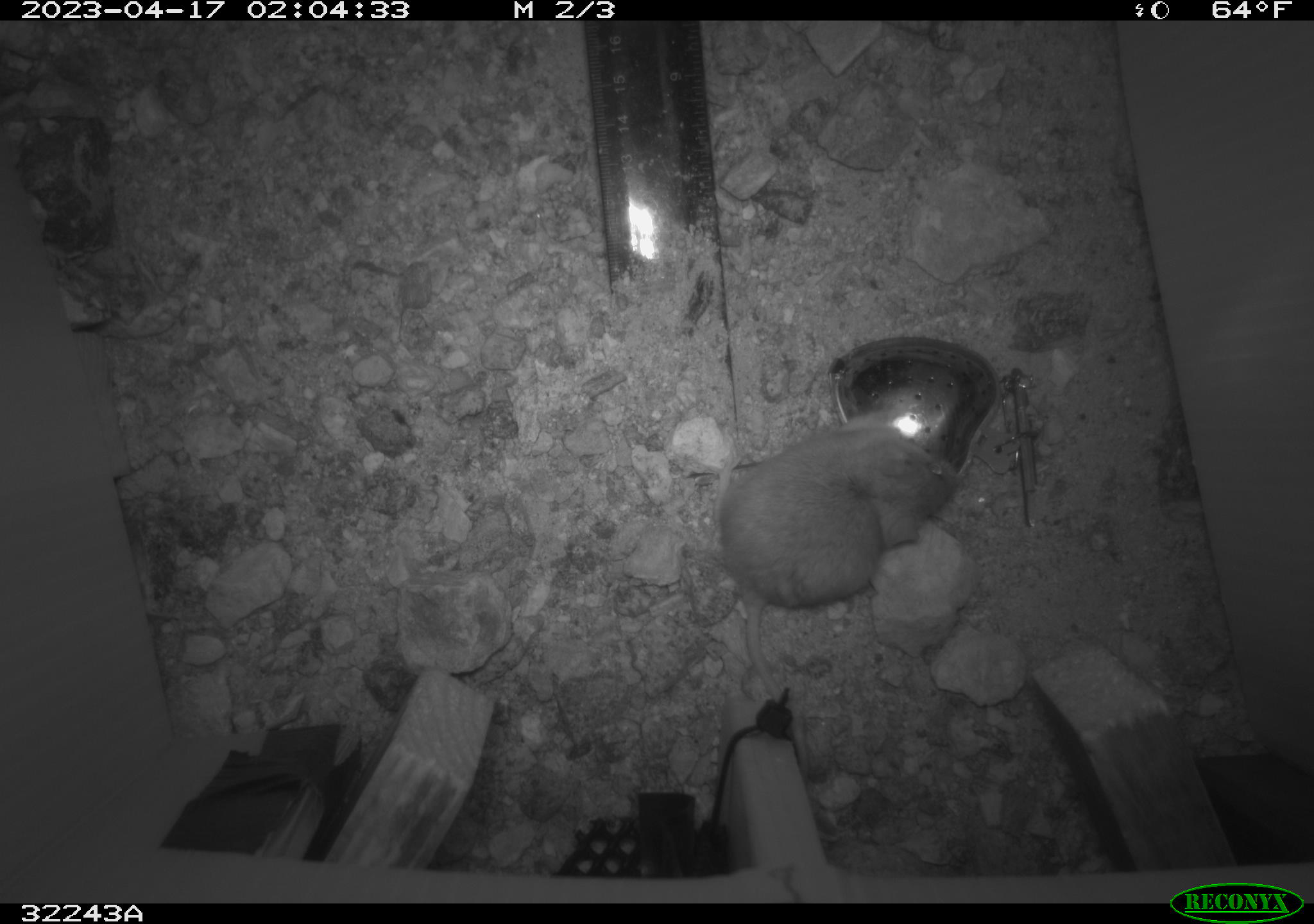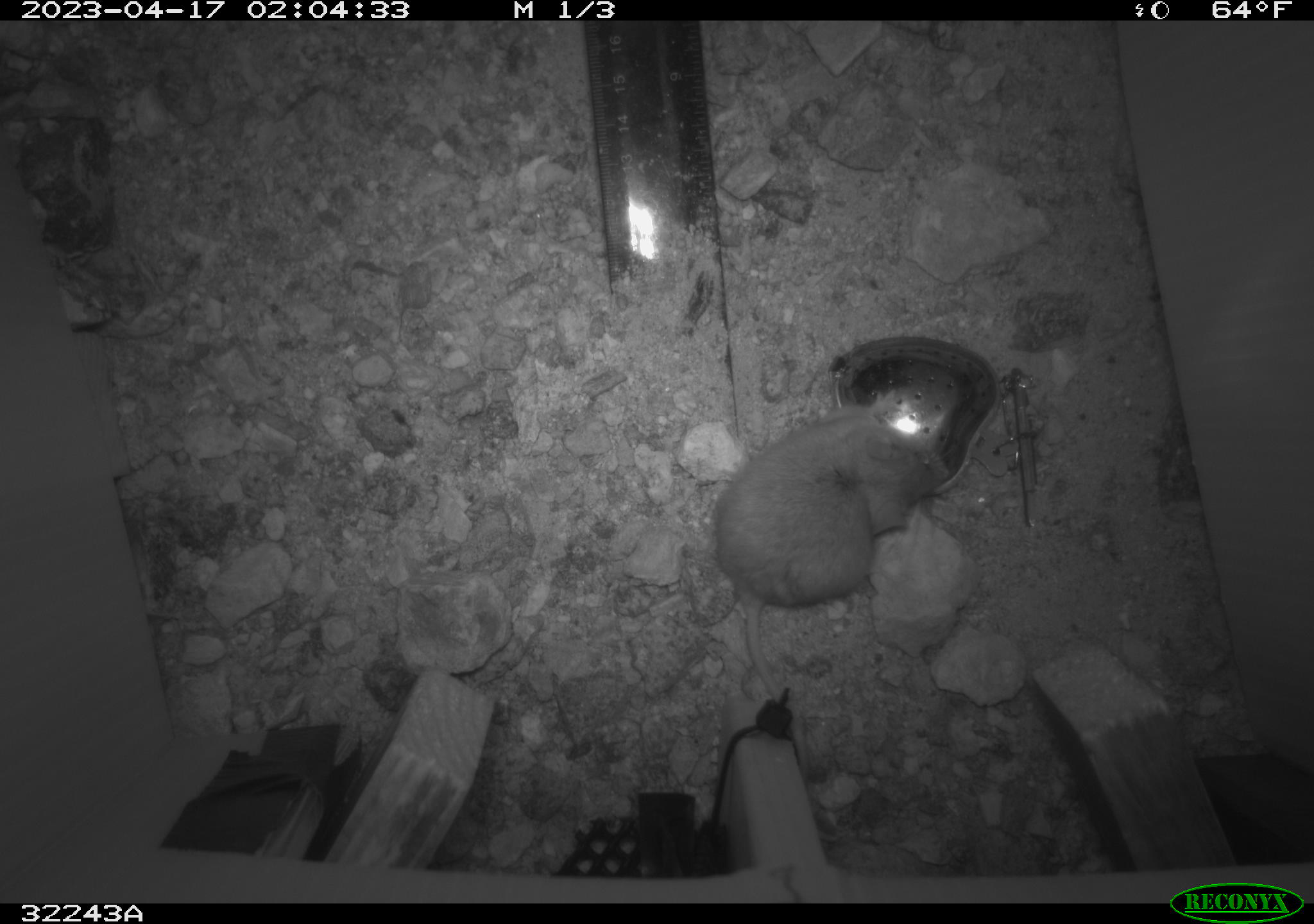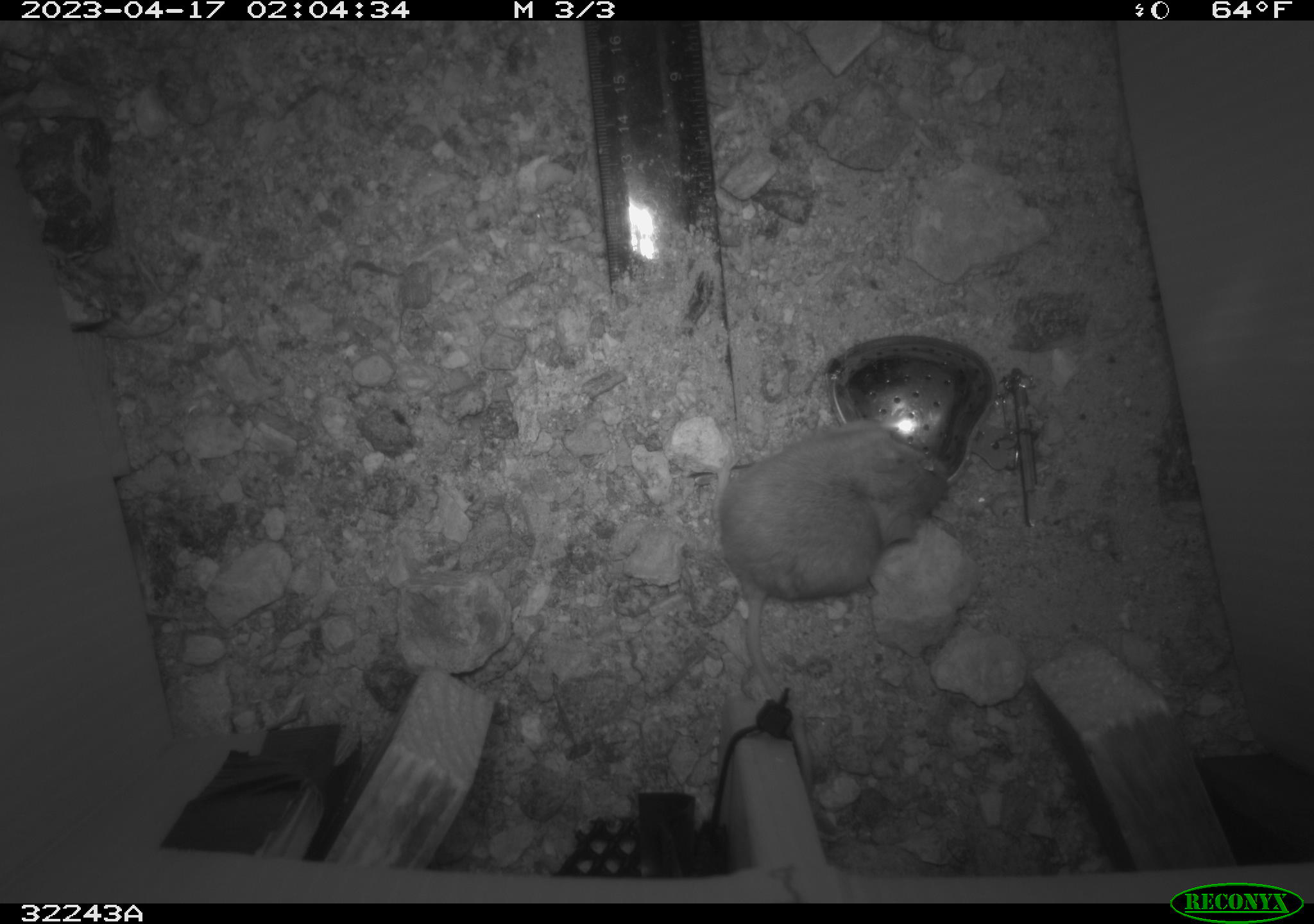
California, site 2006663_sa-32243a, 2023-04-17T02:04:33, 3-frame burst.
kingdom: Animalia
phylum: Chordata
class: Mammalia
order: Rodentia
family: Cricetidae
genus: Peromyscus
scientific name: Peromyscus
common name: deer mice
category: peromyscus species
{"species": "peromyscus species (deer mice) (Peromyscus)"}